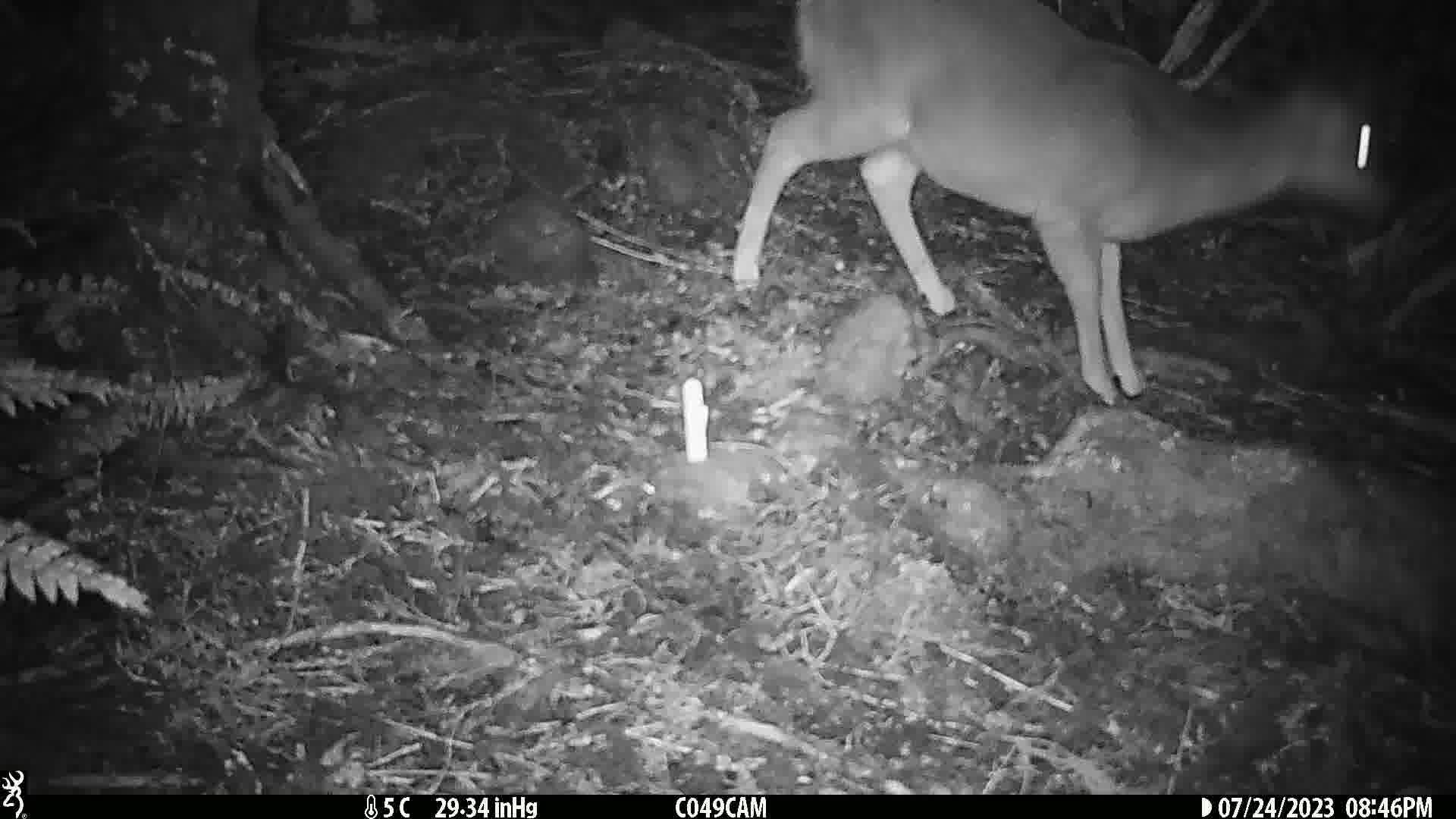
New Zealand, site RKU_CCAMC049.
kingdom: Animalia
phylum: Chordata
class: Mammalia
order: Artiodactyla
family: Cervidae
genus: Odocoileus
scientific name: Odocoileus virginianus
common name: white-tailed deer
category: white tailed deer